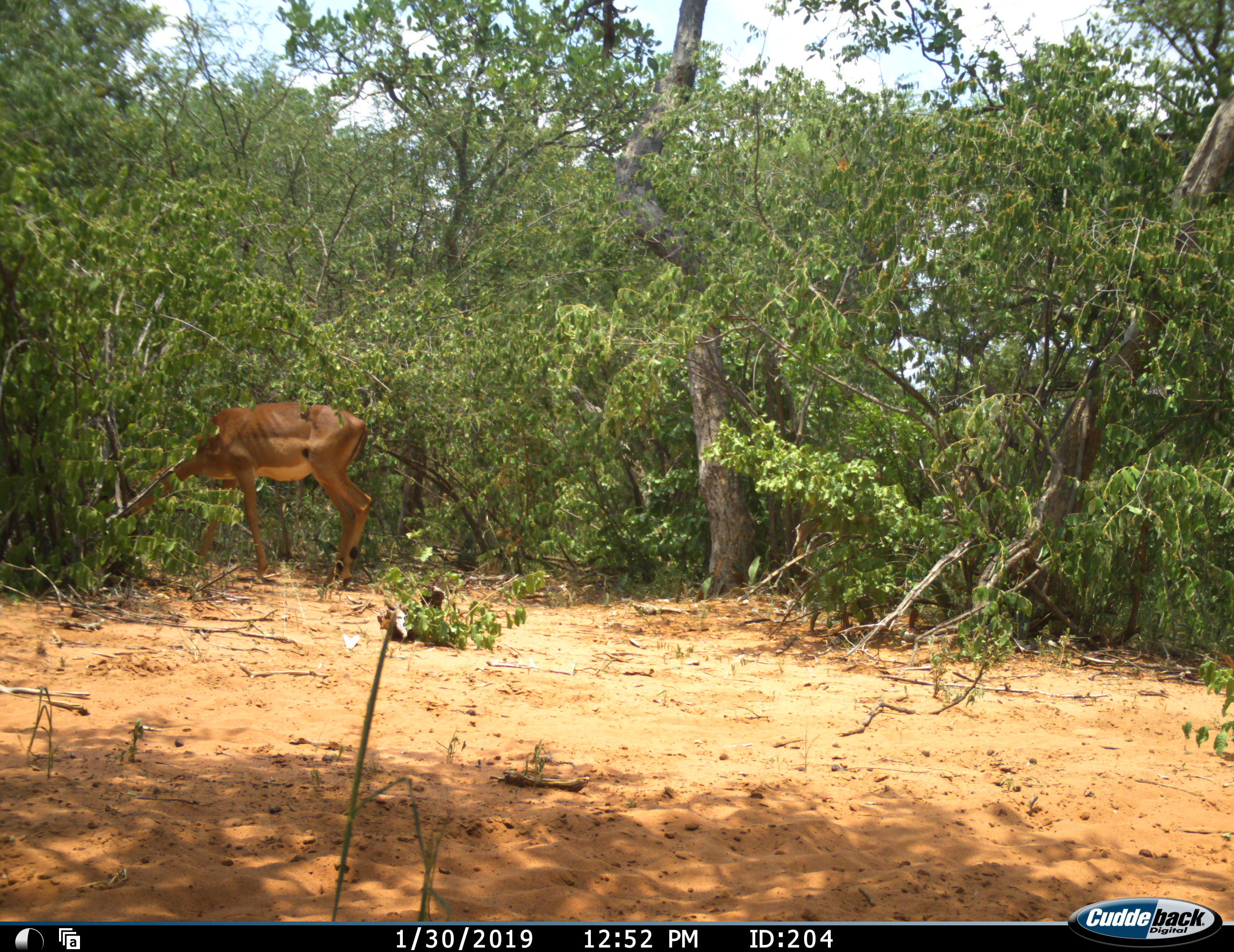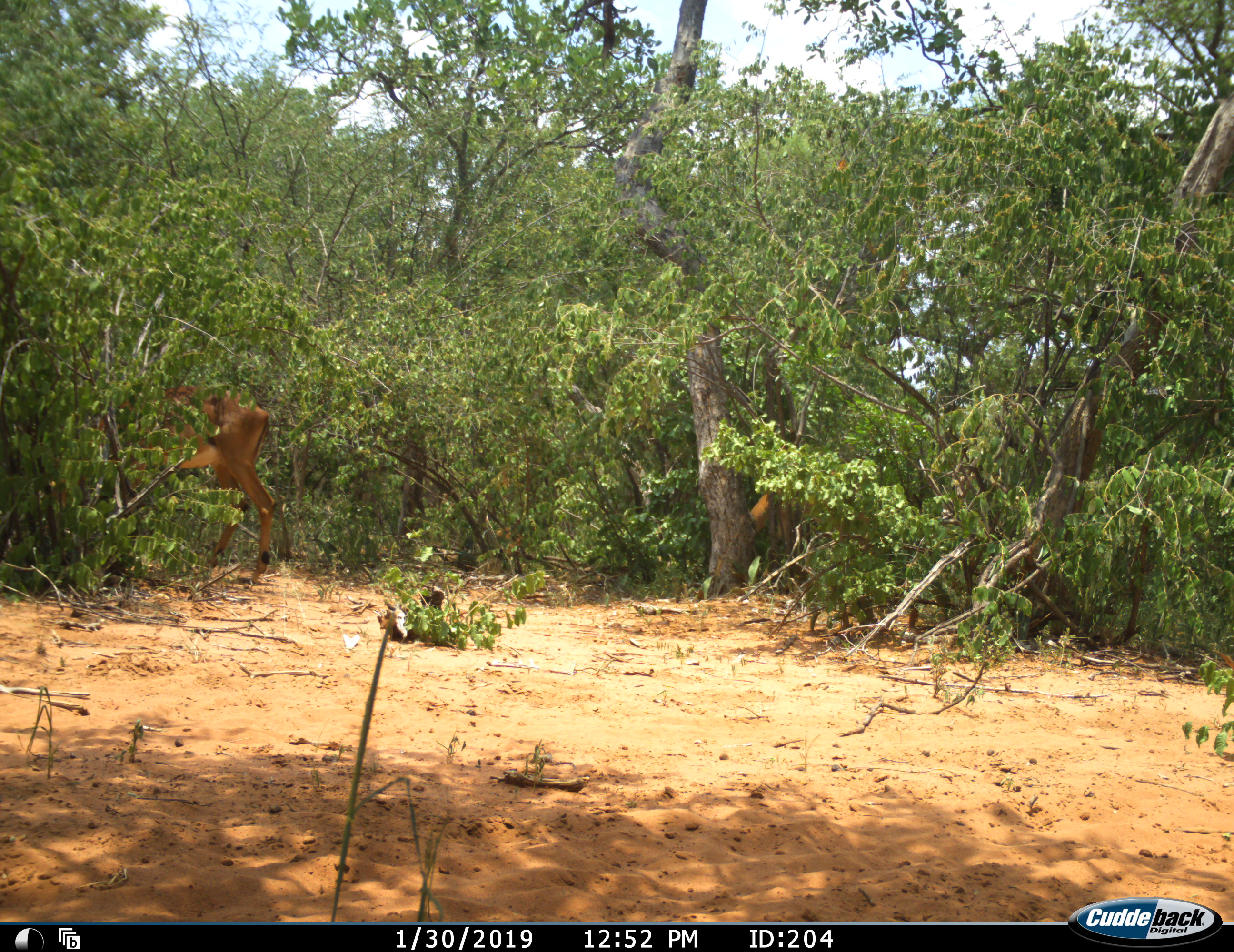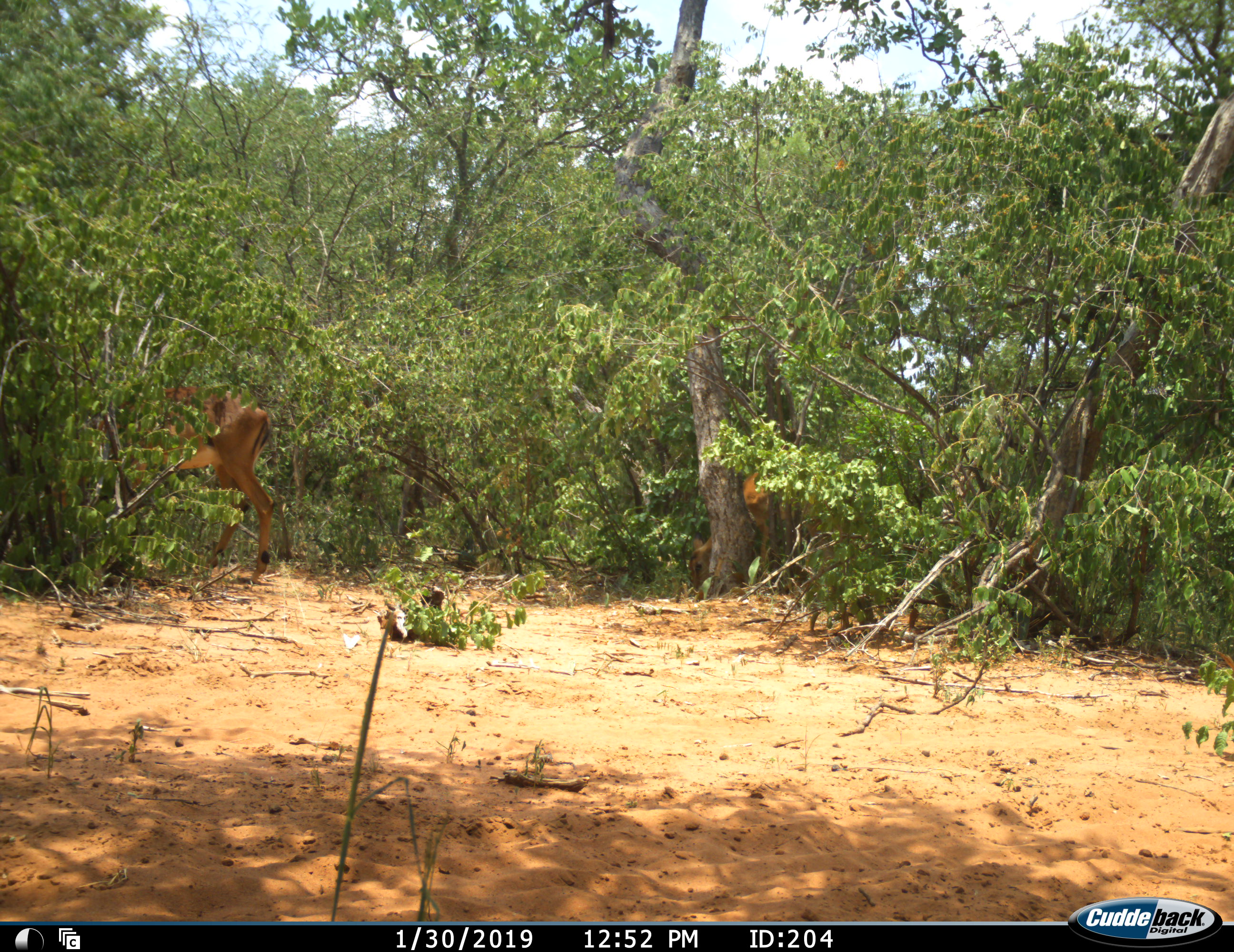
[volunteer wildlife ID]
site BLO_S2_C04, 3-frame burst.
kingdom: Animalia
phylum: Chordata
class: Mammalia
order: Artiodactyla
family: Bovidae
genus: Aepyceros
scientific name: Aepyceros melampus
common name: impala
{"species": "impala (Aepyceros melampus)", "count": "2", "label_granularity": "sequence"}